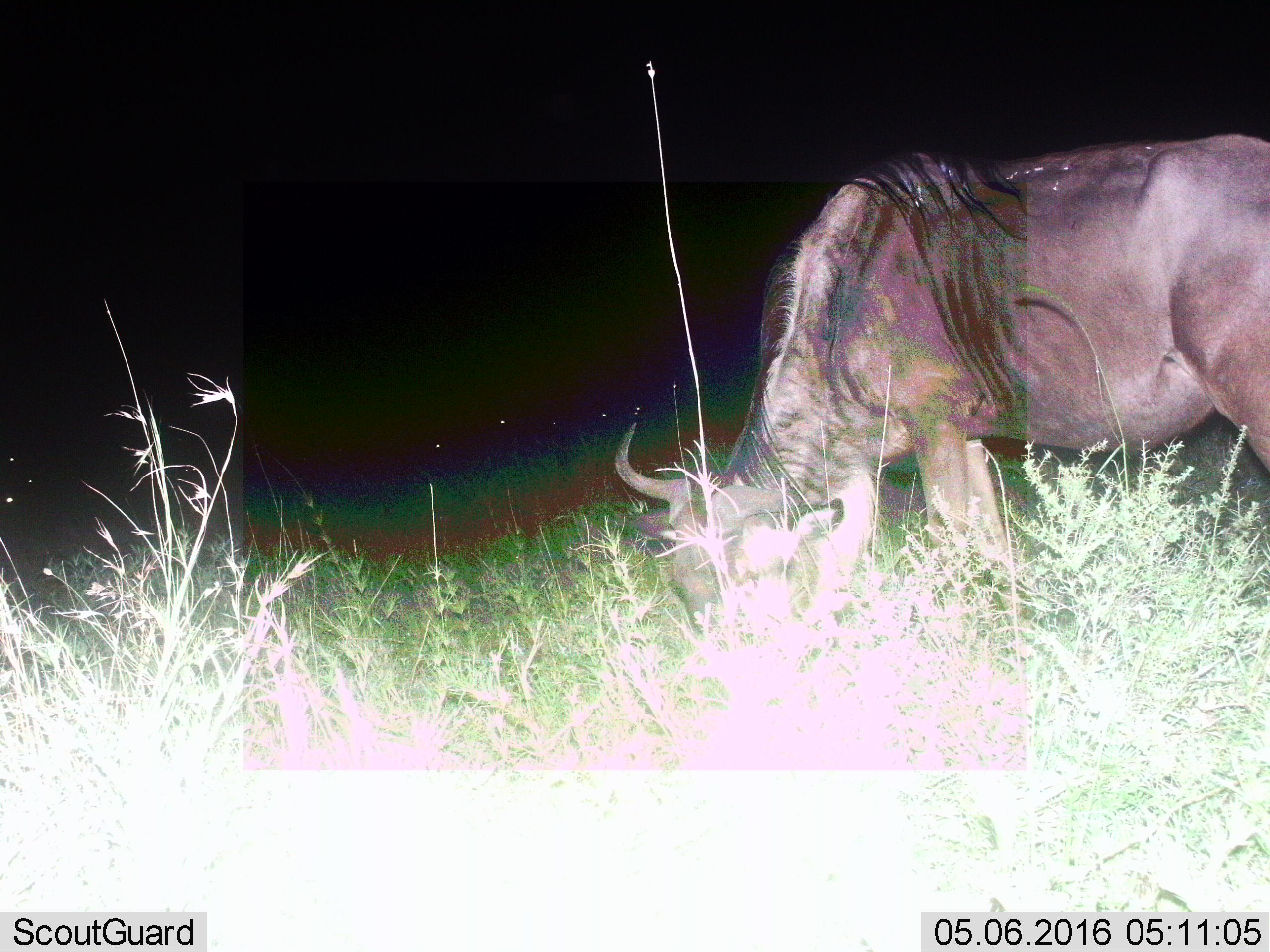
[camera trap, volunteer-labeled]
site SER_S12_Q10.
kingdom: Animalia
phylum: Chordata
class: Mammalia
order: Artiodactyla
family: Bovidae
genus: Connochaetes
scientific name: Connochaetes taurinus taurinus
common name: blue wildebeest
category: wildebeestblue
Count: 1.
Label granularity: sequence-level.